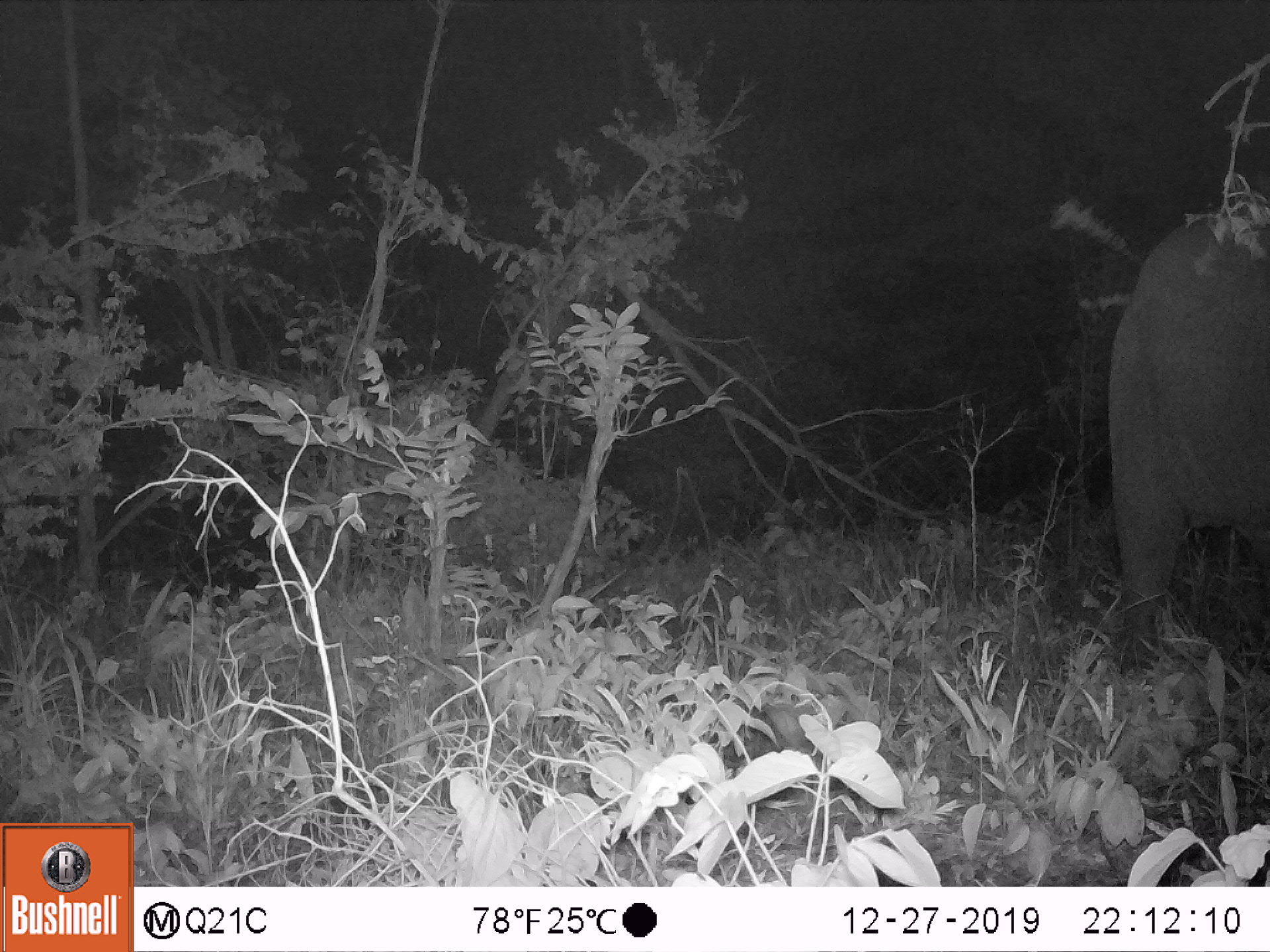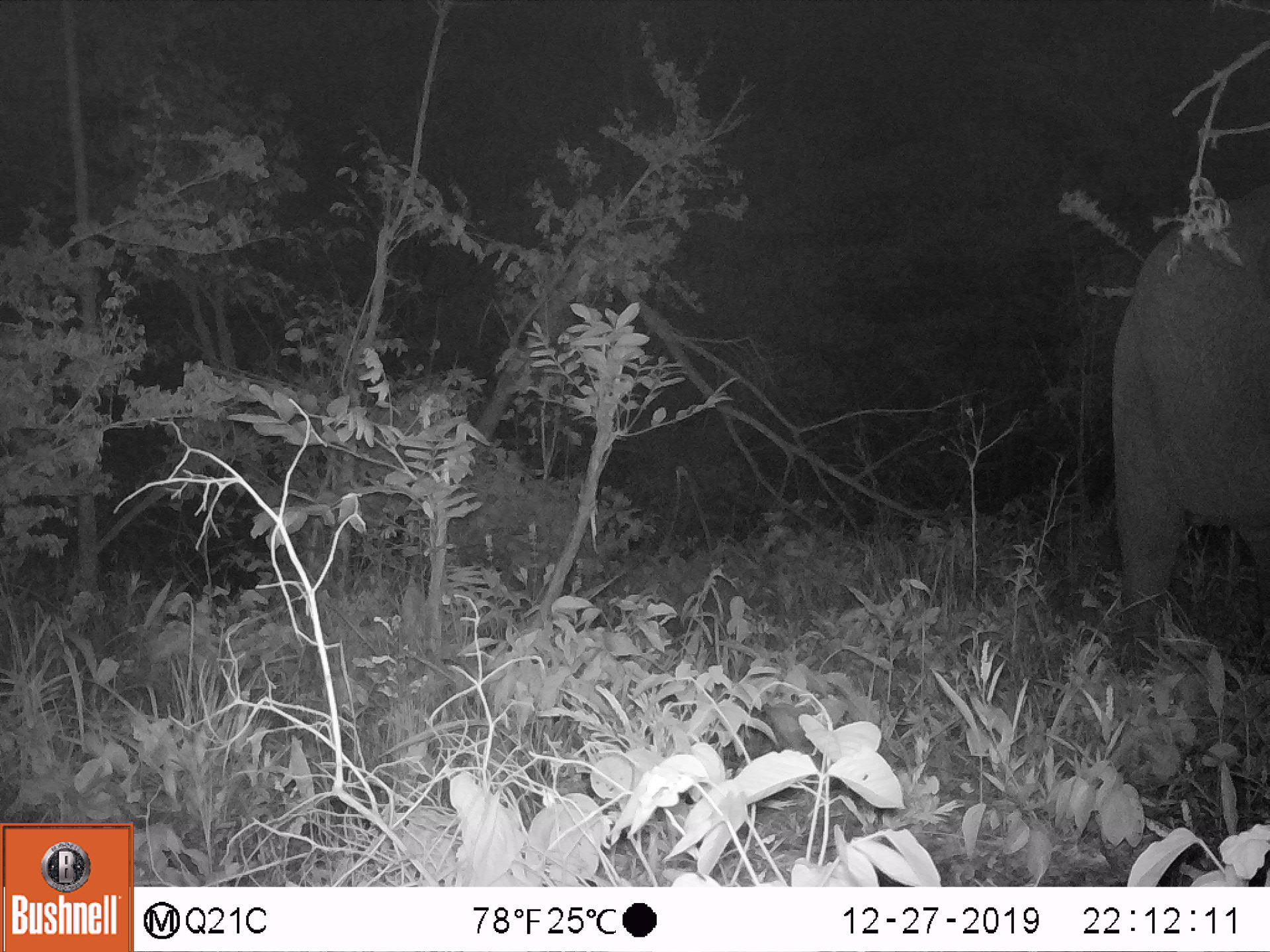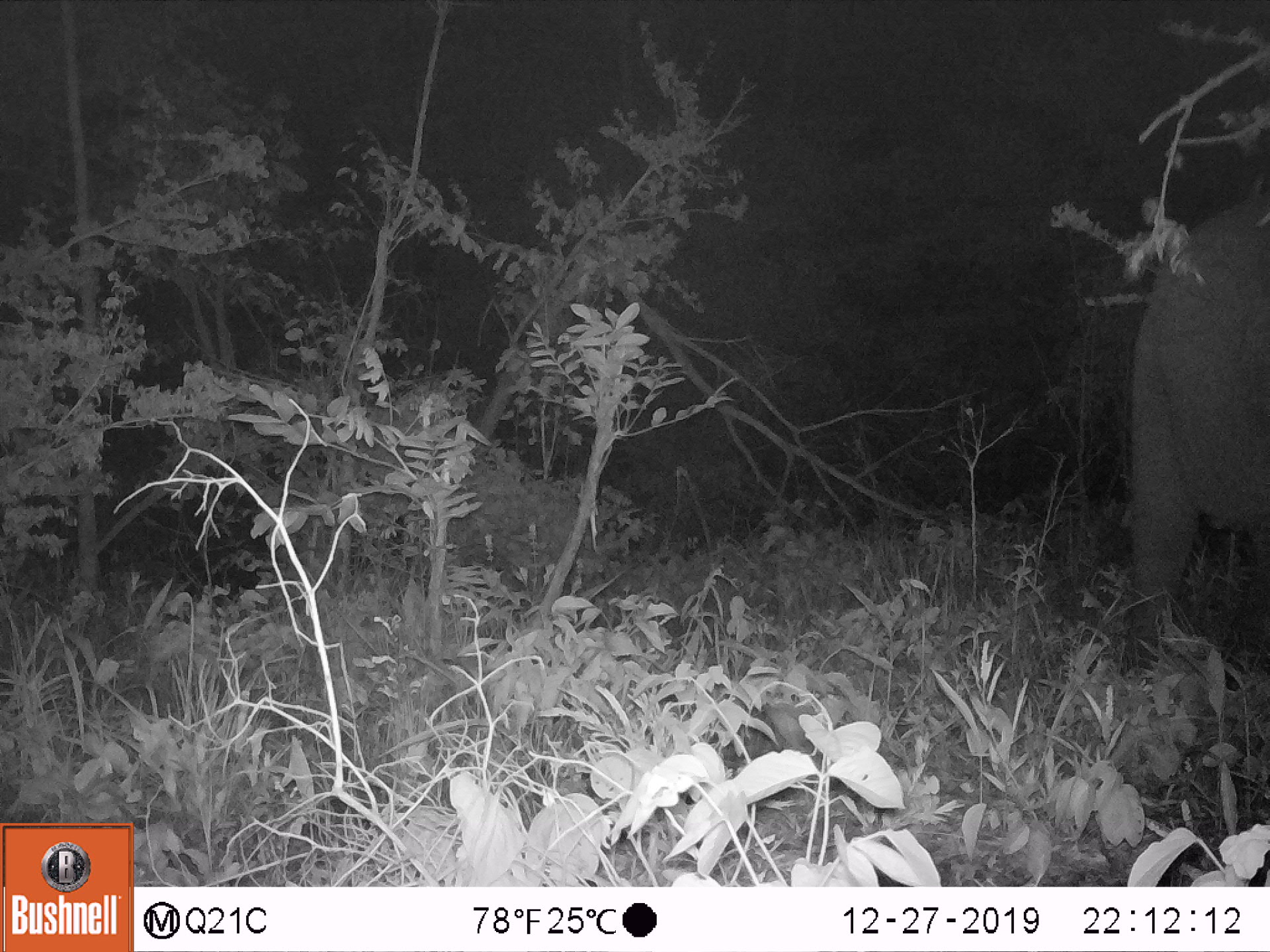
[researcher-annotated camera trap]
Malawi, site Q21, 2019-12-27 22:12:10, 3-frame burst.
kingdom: Animalia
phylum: Chordata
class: Mammalia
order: Proboscidea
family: Elephantidae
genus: Loxodonta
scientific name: Loxodonta africana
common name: african savanna elephant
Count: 1.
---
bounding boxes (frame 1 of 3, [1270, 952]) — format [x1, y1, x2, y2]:
african savanna elephant: [1087, 204, 1269, 680]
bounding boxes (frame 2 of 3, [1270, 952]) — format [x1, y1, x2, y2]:
african savanna elephant: [1077, 170, 1269, 687]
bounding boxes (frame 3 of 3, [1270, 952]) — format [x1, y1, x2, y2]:
african savanna elephant: [1078, 184, 1269, 677]